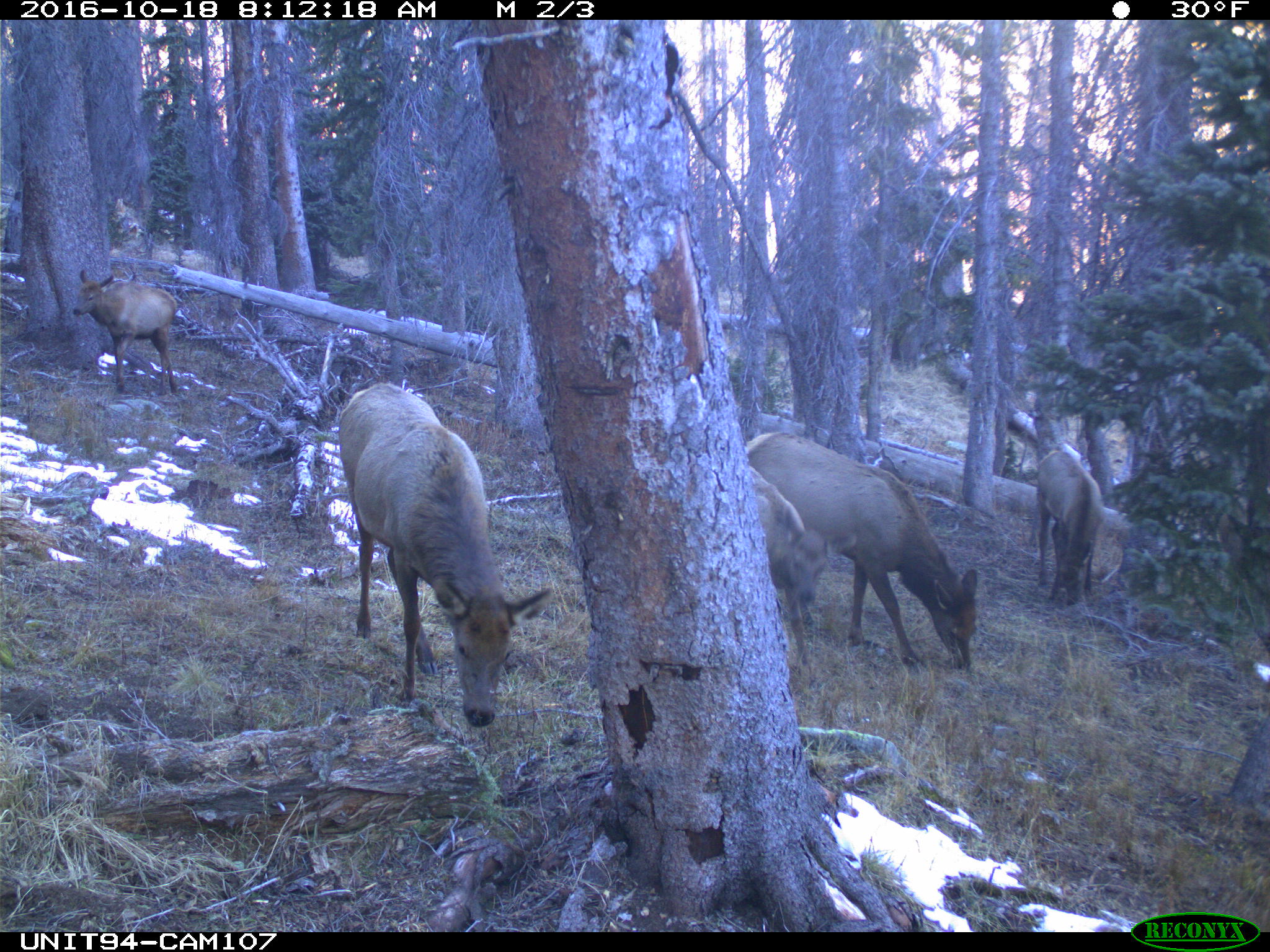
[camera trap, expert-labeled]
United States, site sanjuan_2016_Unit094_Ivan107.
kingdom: Animalia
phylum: Chordata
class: Mammalia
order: Artiodactyla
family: Cervidae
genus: Cervus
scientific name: Cervus elaphus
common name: red deer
Cervus elaphus (red deer).